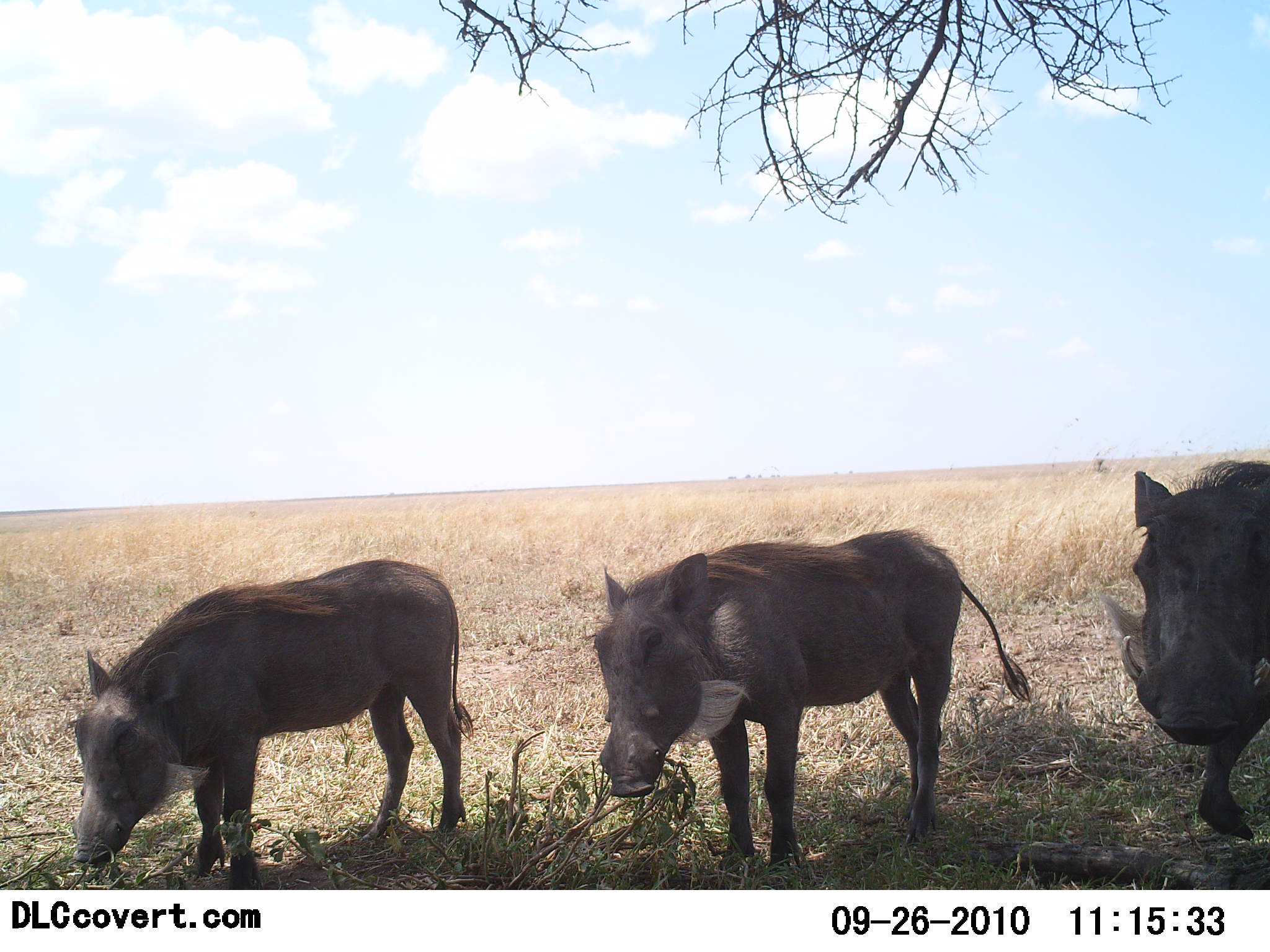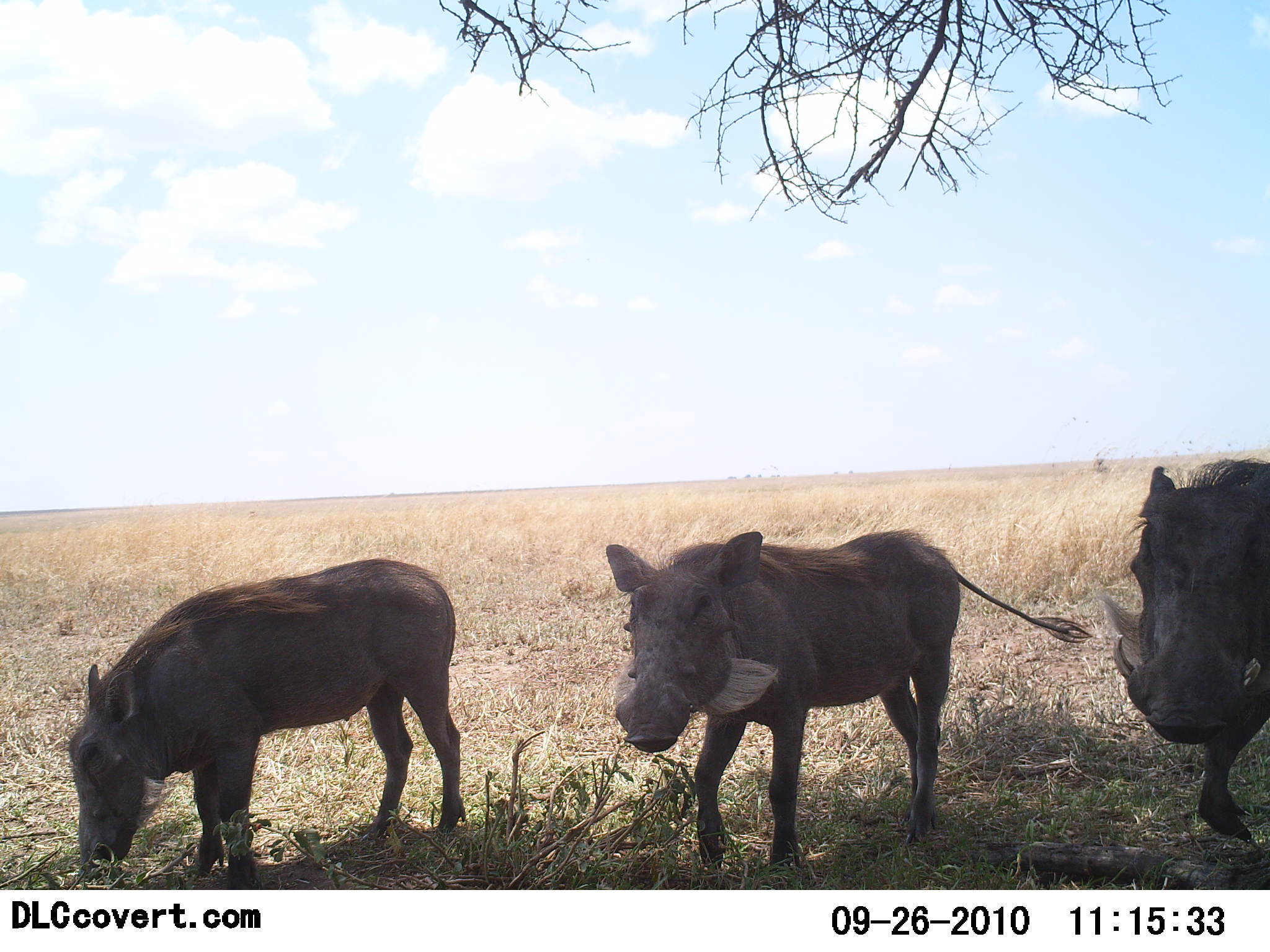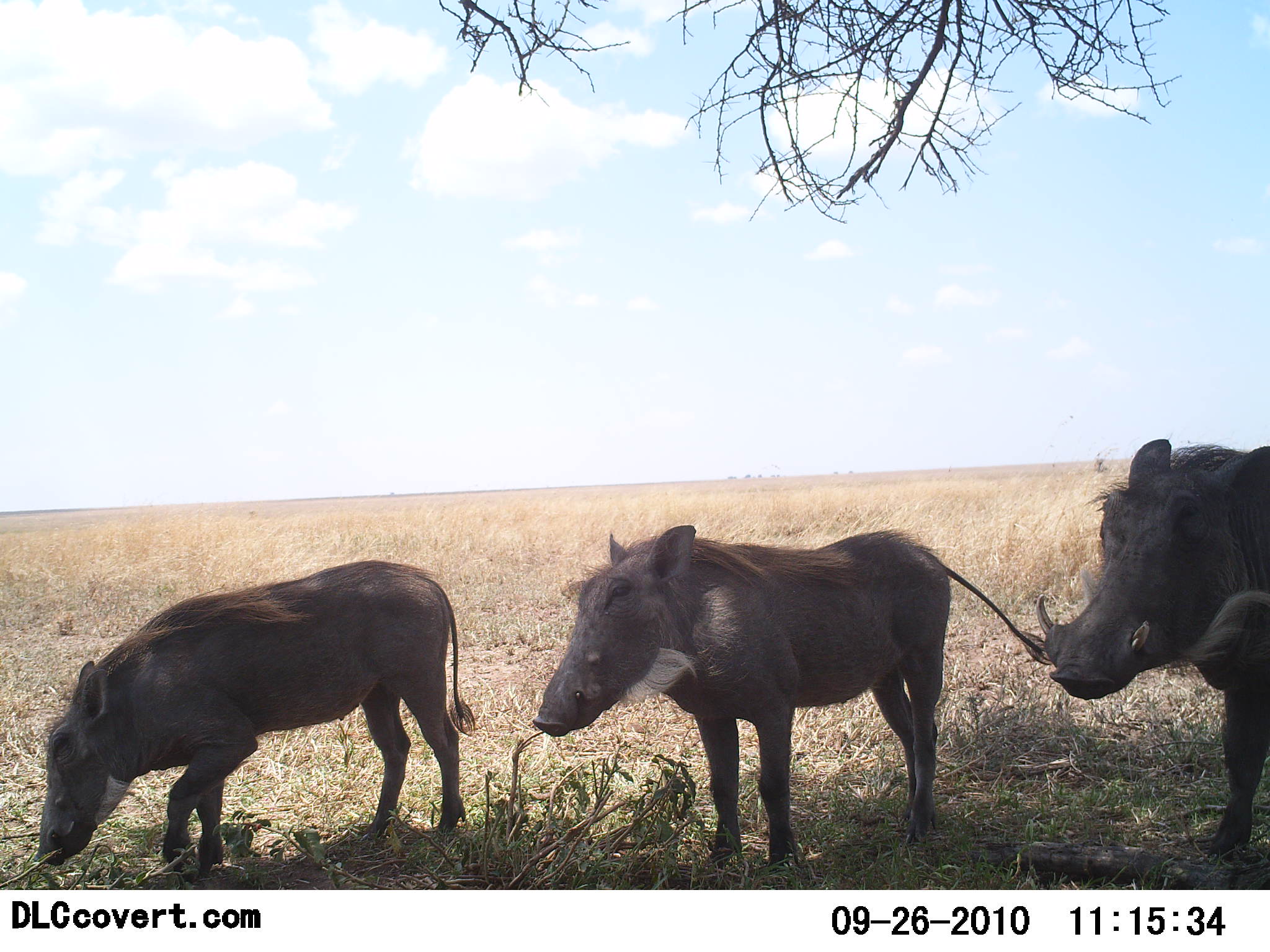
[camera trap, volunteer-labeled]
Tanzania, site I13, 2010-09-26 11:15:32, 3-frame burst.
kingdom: Animalia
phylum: Chordata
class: Mammalia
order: Artiodactyla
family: Suidae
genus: Phacochoerus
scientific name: Phacochoerus africanus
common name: warthog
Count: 3.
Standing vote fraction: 73%.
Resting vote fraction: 0%.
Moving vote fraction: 13%.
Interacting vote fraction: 0%.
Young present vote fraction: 7%.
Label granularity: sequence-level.